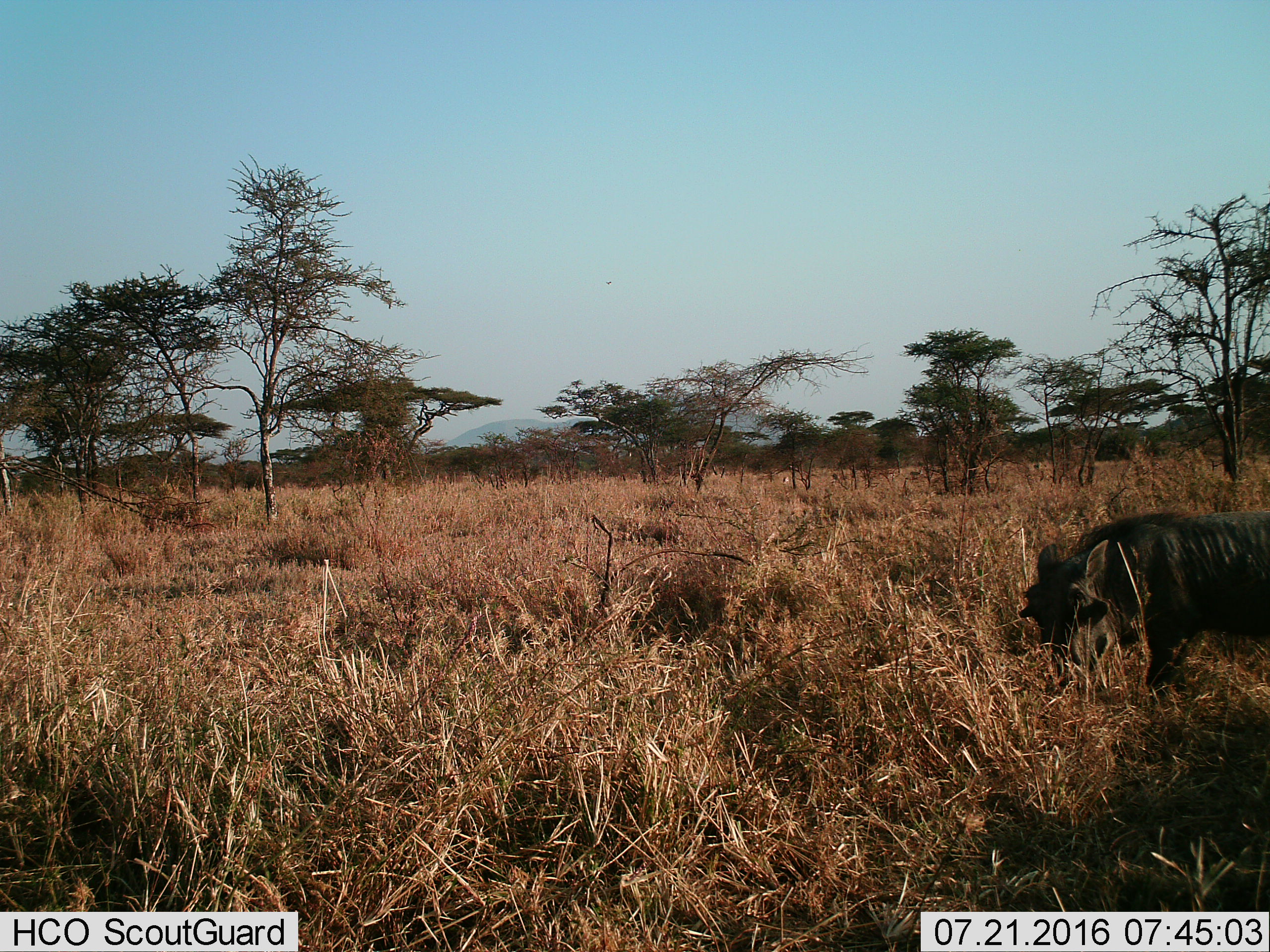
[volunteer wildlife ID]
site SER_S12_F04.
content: unidentified animal